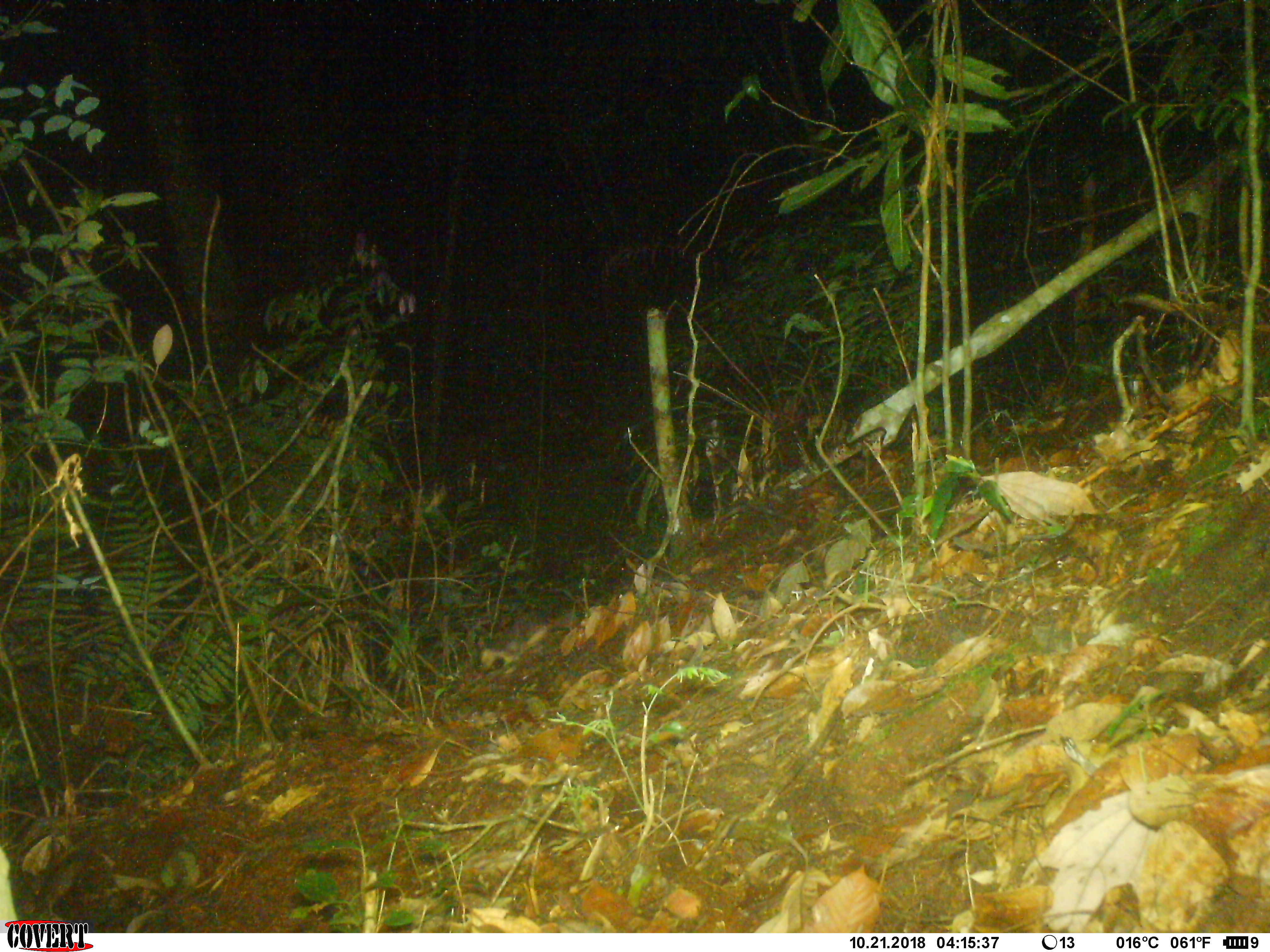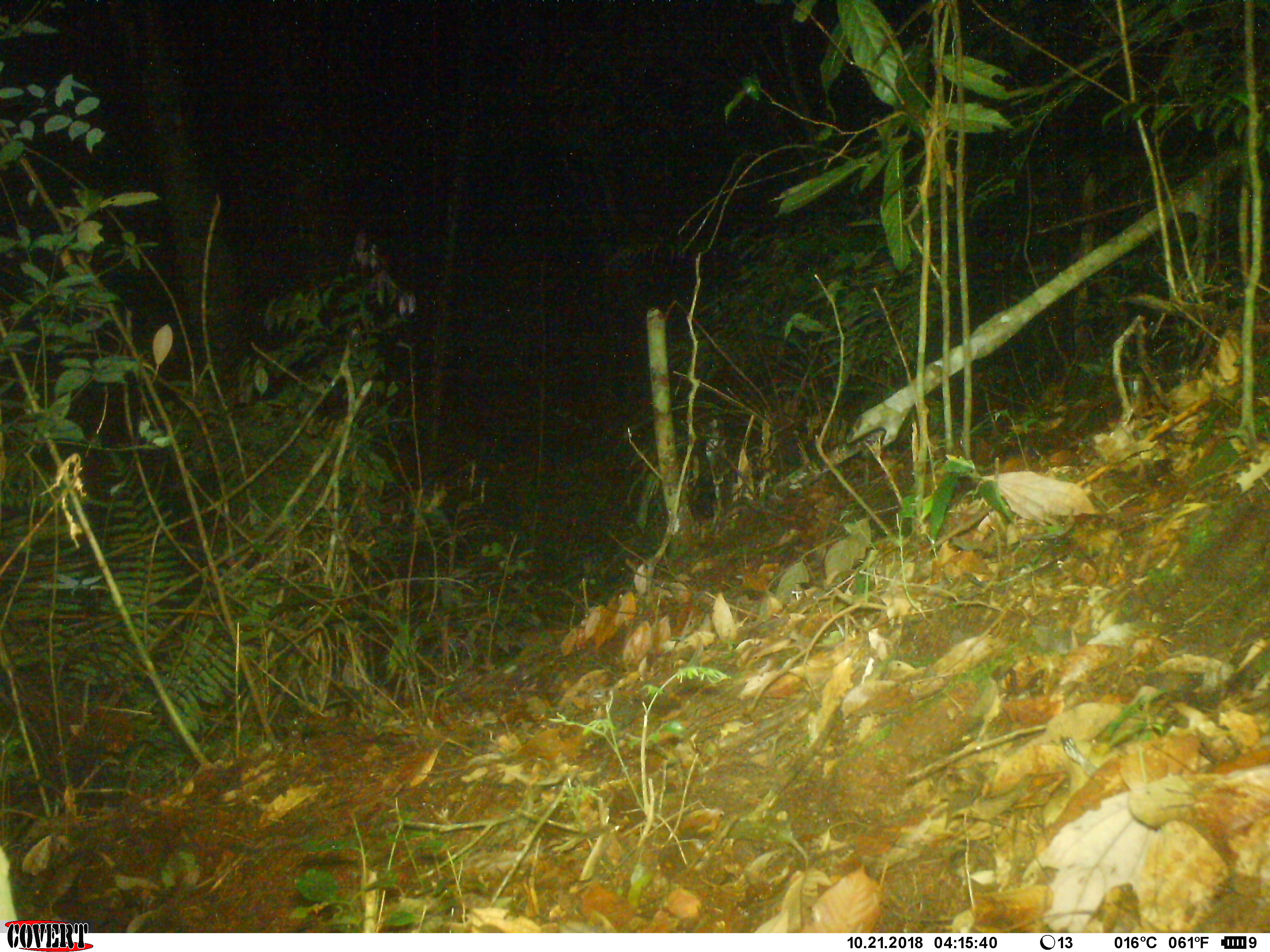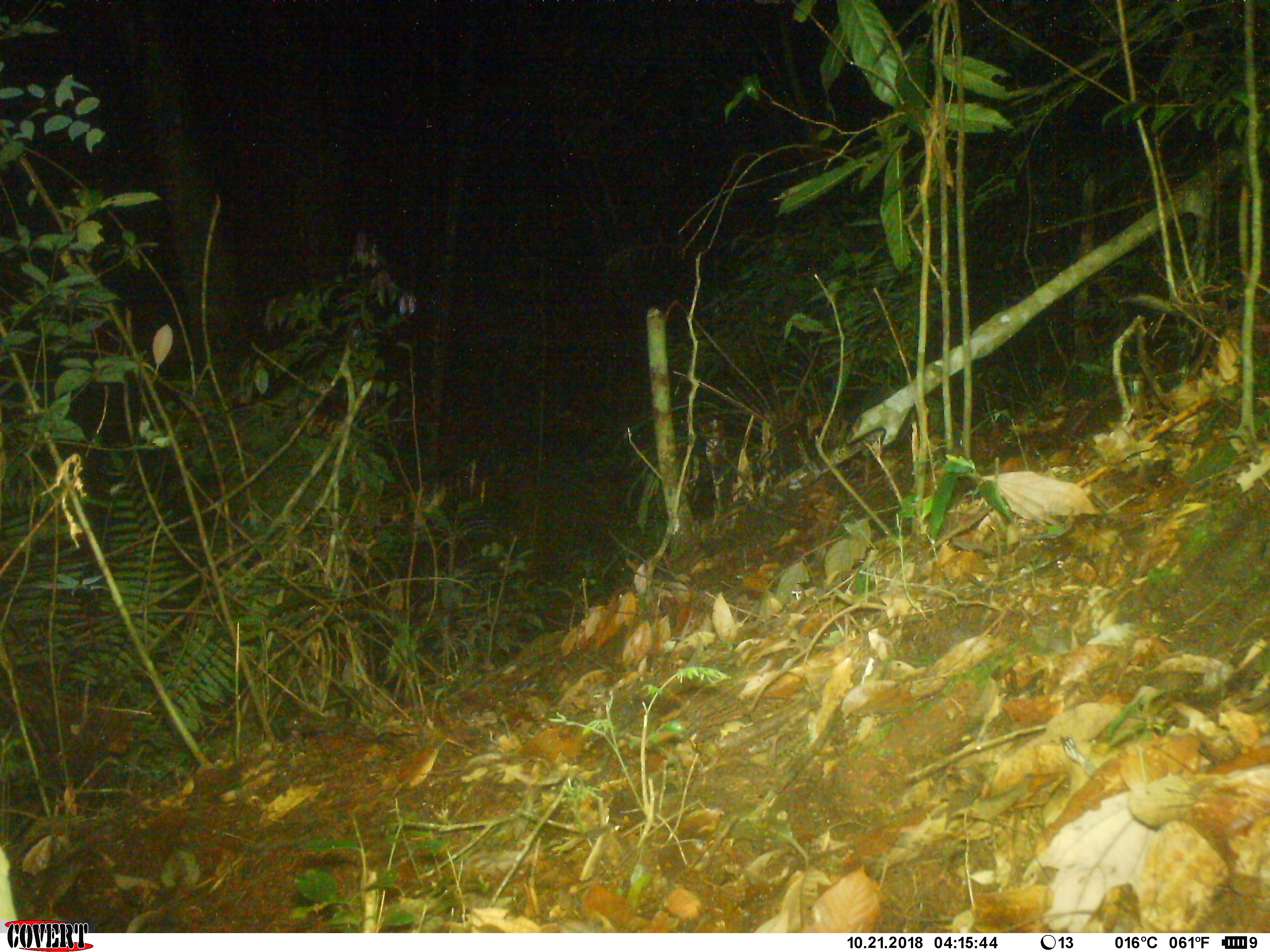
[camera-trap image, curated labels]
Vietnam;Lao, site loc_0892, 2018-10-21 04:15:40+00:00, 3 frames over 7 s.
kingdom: Animalia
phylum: Chordata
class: Mammalia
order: Carnivora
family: Mustelidae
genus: Melogale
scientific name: Melogale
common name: ferret badger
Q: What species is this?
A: Ferret badger (Melogale).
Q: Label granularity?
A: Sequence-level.